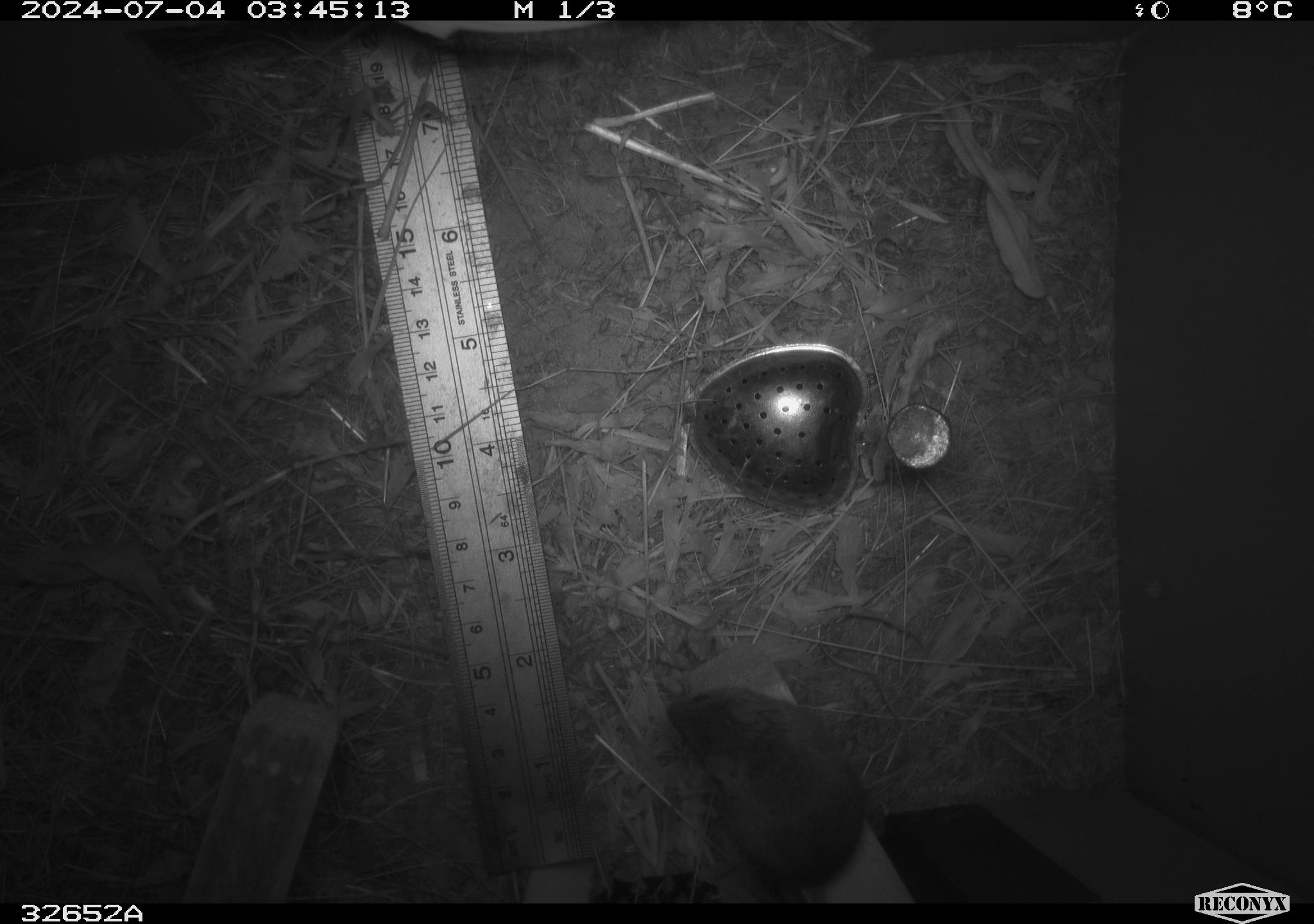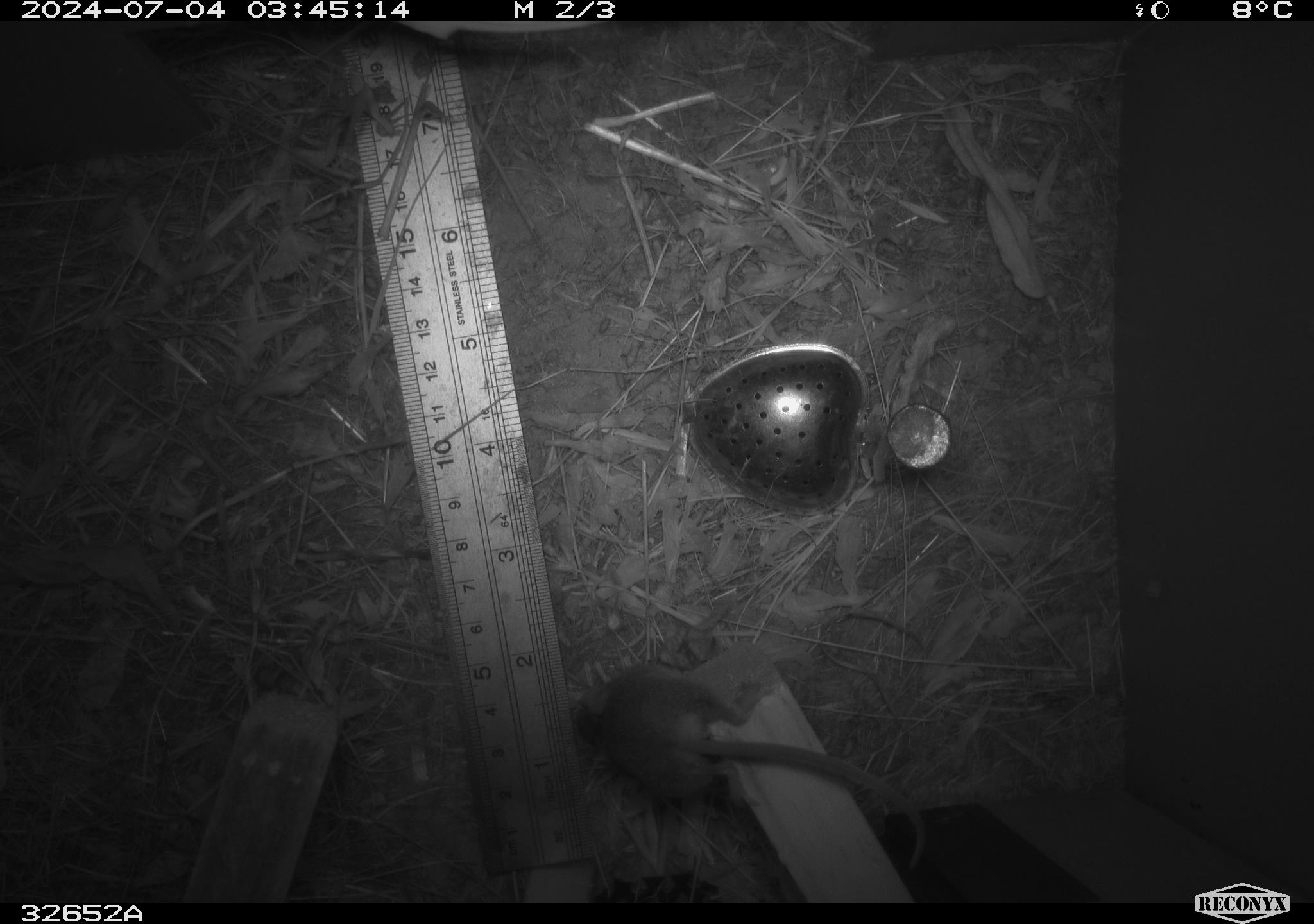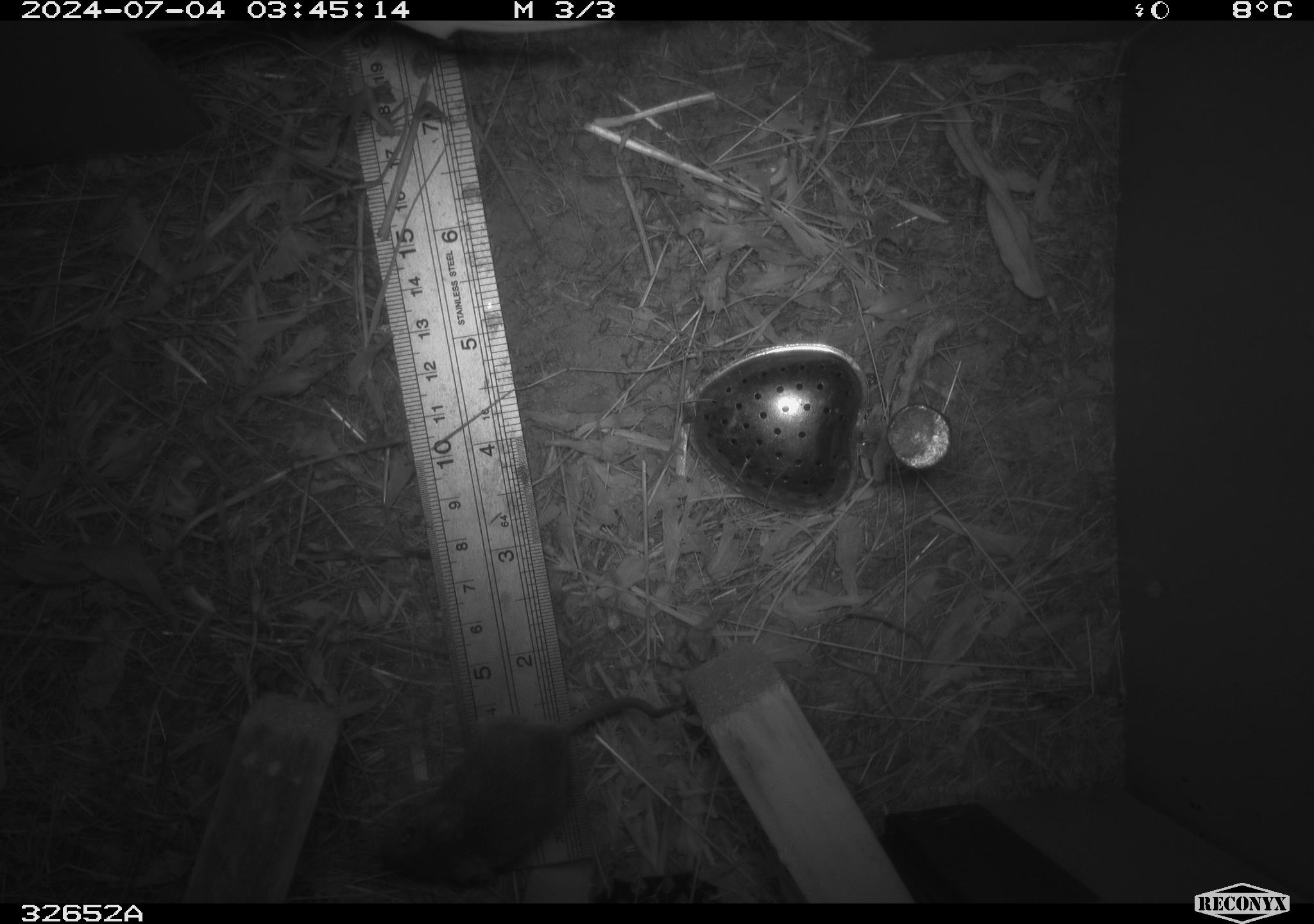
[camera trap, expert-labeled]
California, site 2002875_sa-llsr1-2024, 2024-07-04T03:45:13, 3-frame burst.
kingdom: Animalia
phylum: Chordata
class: Mammalia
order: Rodentia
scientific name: Rodentia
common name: mouse species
Mouse species (Rodentia).